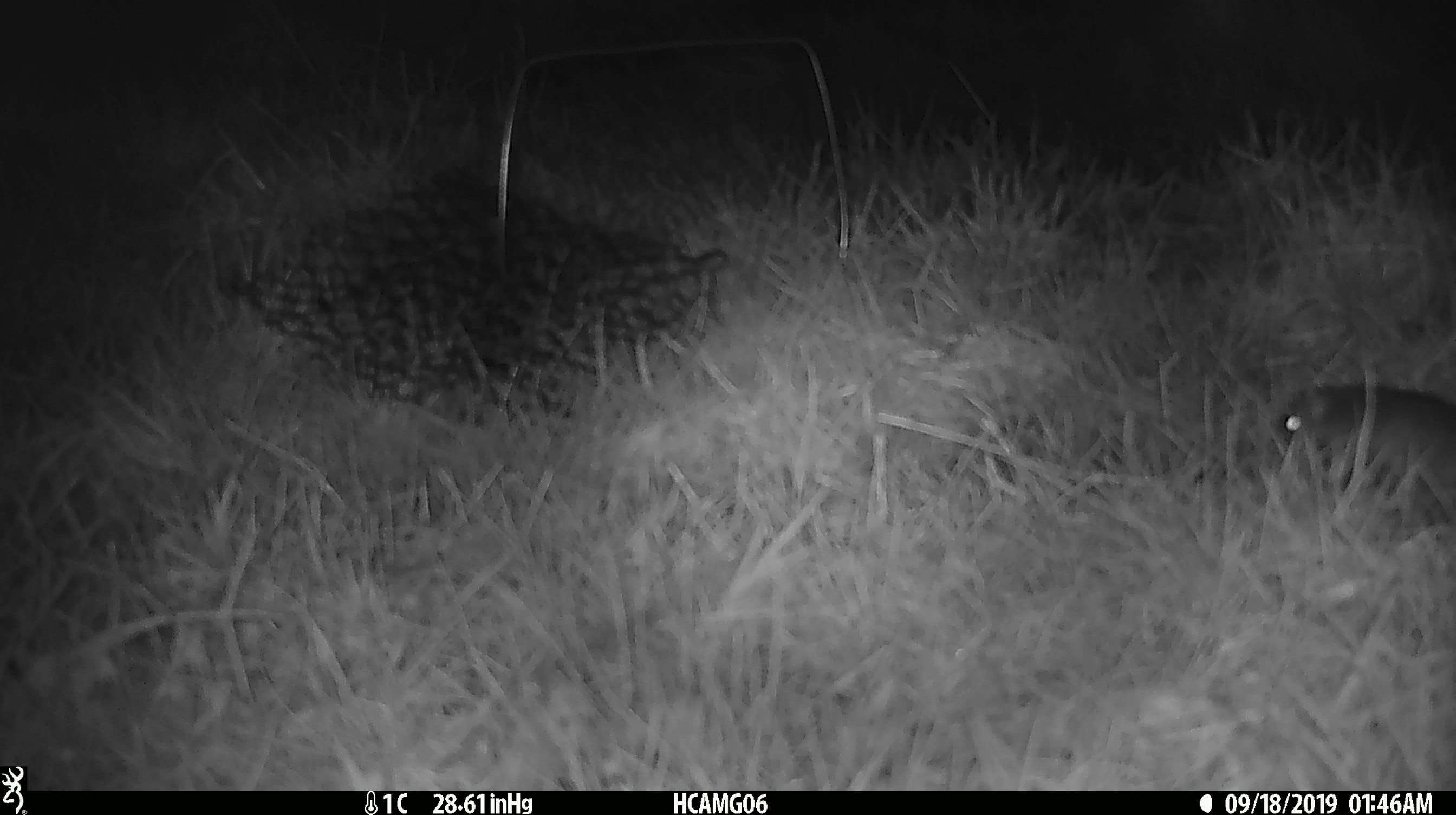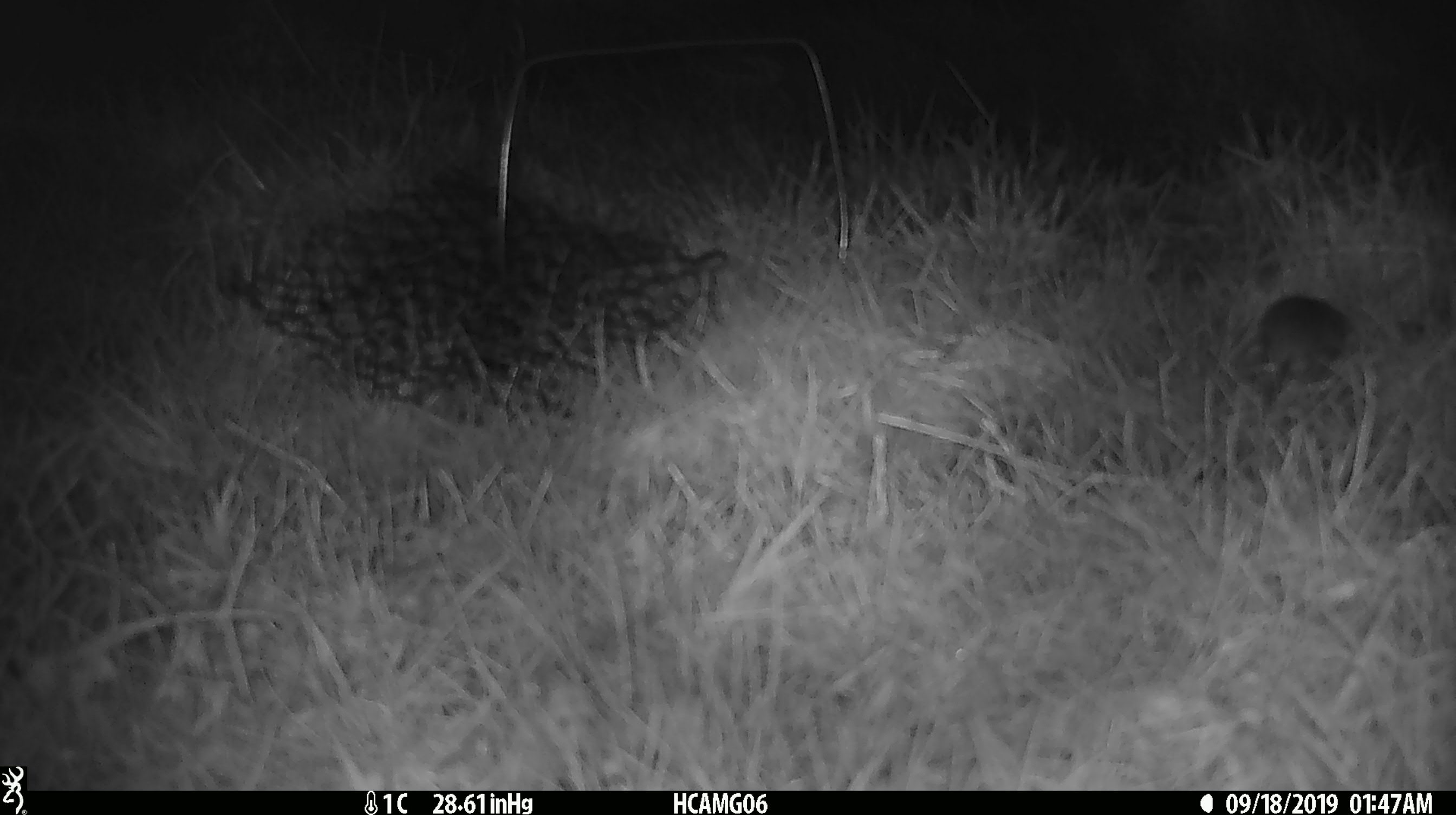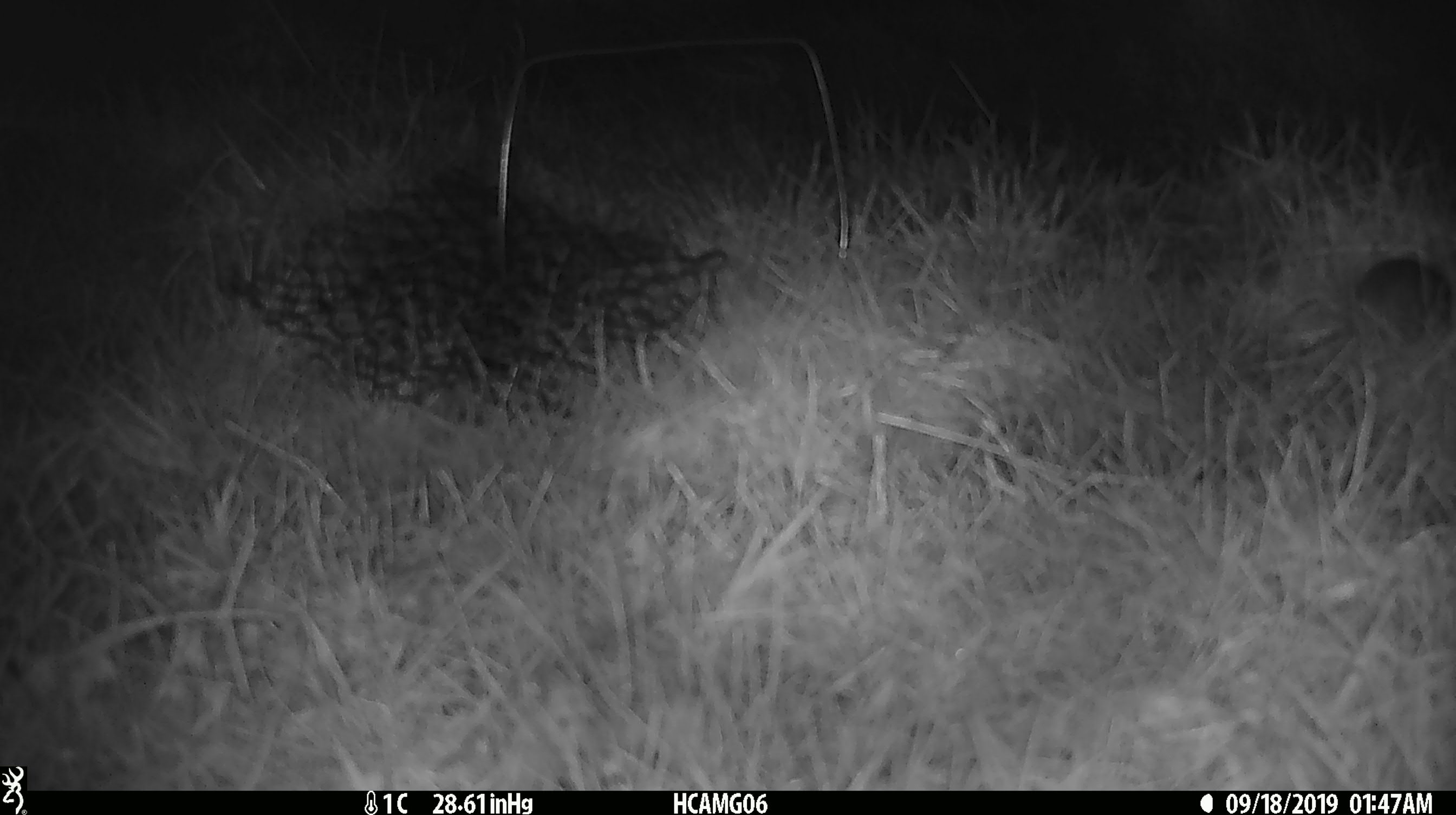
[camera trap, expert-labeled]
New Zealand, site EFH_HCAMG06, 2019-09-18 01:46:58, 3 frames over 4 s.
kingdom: Animalia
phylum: Chordata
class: Mammalia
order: Rodentia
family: Muridae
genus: Mus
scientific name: Mus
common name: mouse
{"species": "mouse (Mus)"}